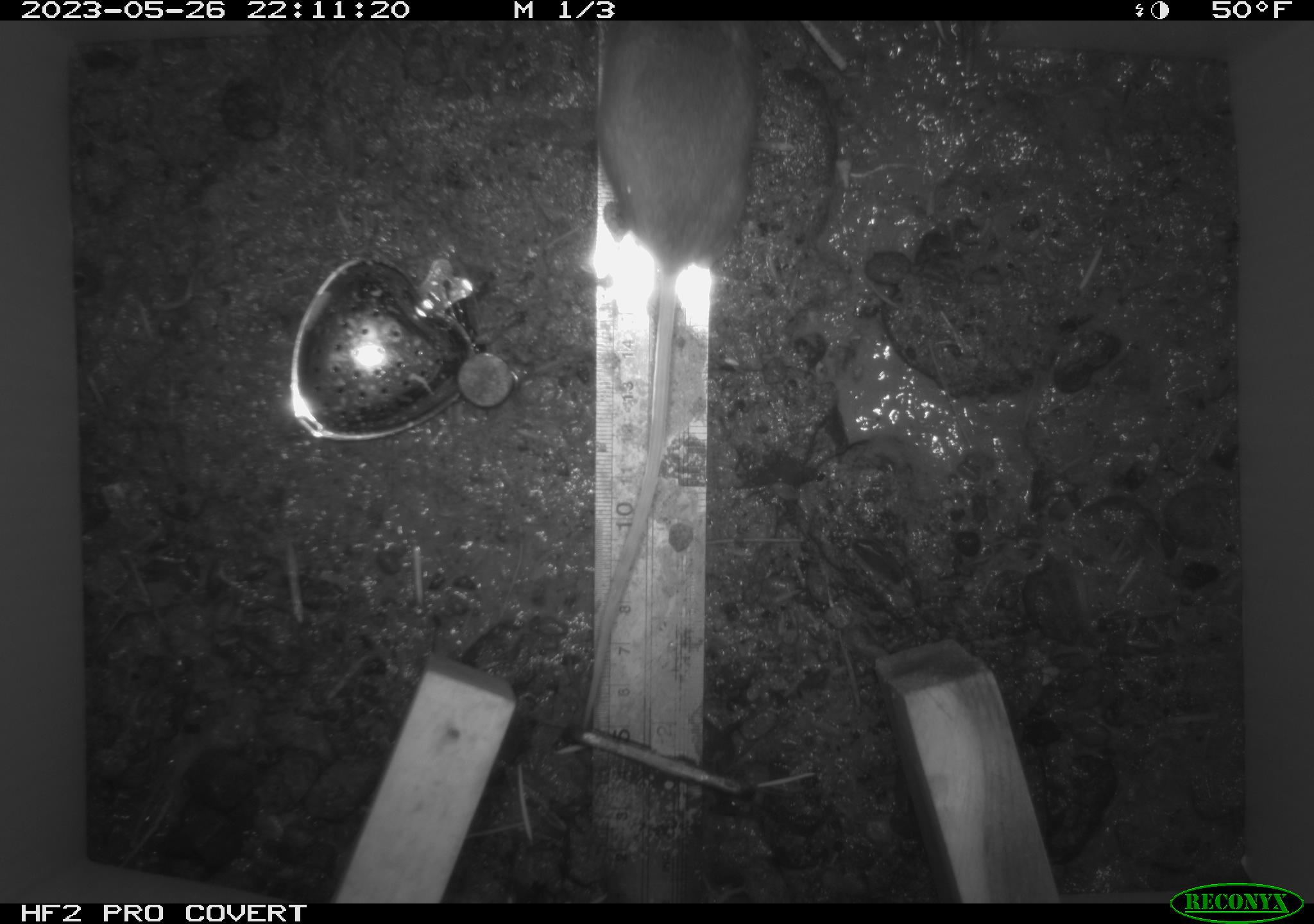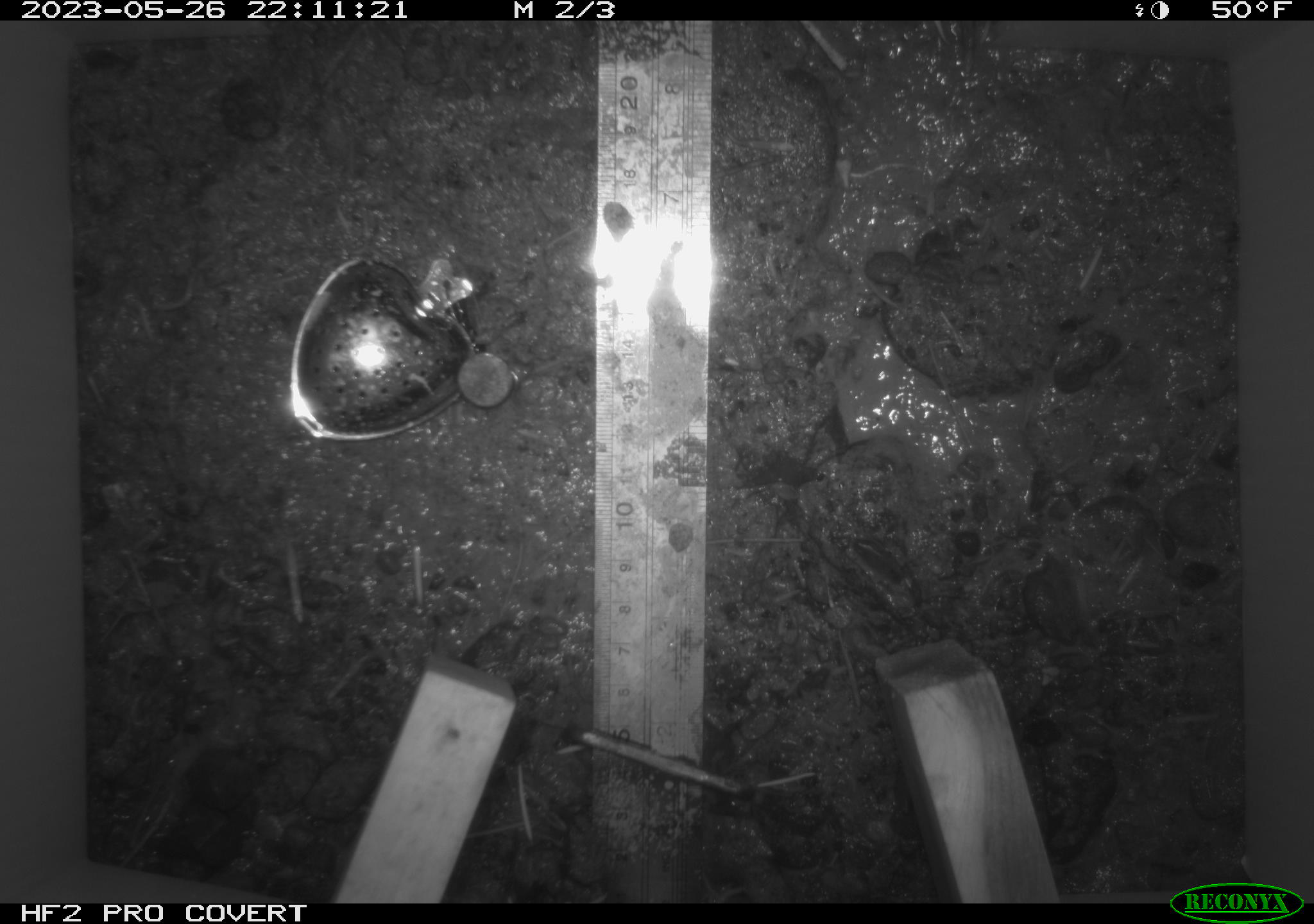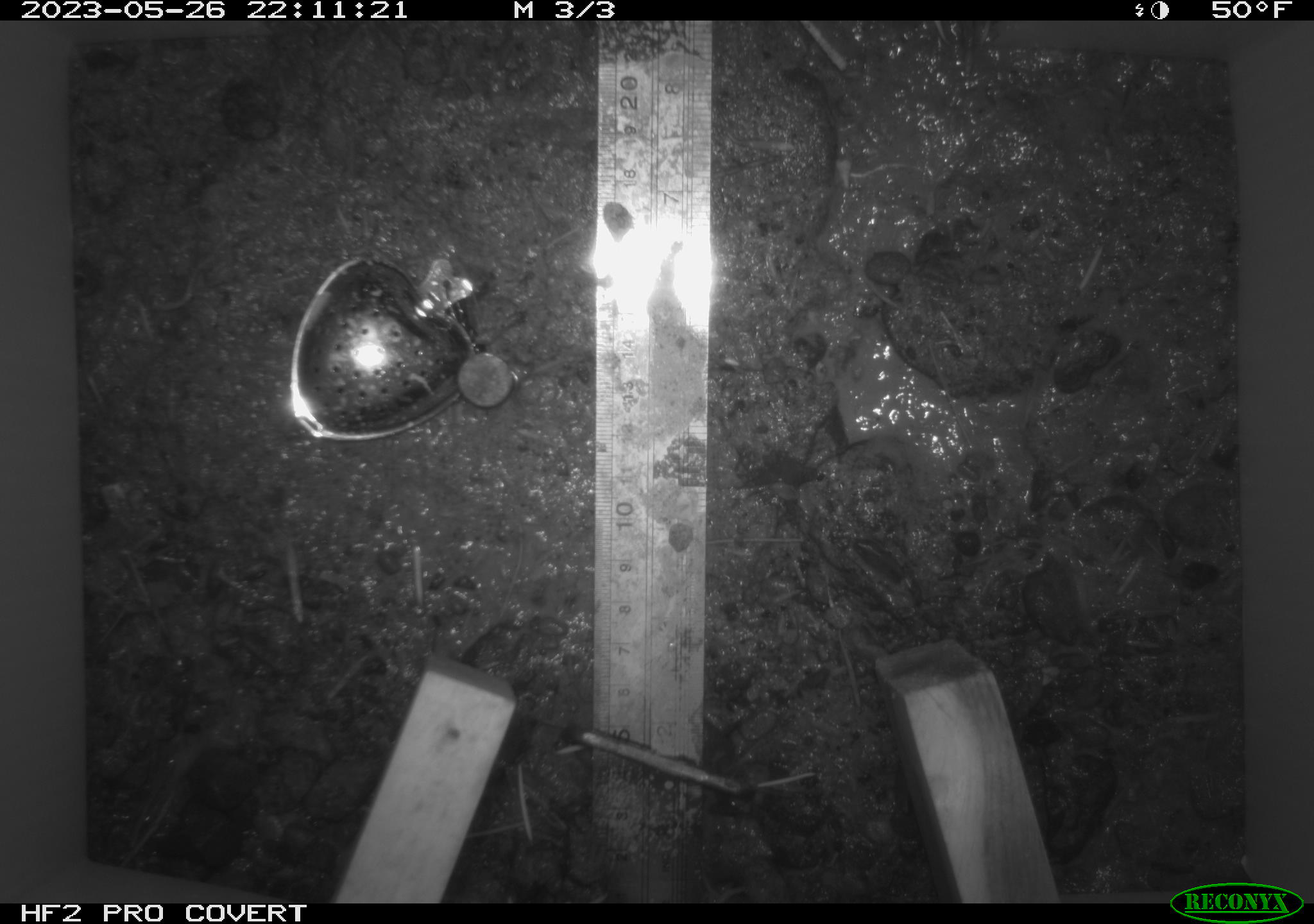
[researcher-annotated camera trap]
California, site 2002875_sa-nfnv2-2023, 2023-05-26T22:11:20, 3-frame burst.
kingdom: Animalia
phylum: Chordata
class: Mammalia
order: Rodentia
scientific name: Rodentia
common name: mouse species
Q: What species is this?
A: Mouse species (Rodentia).